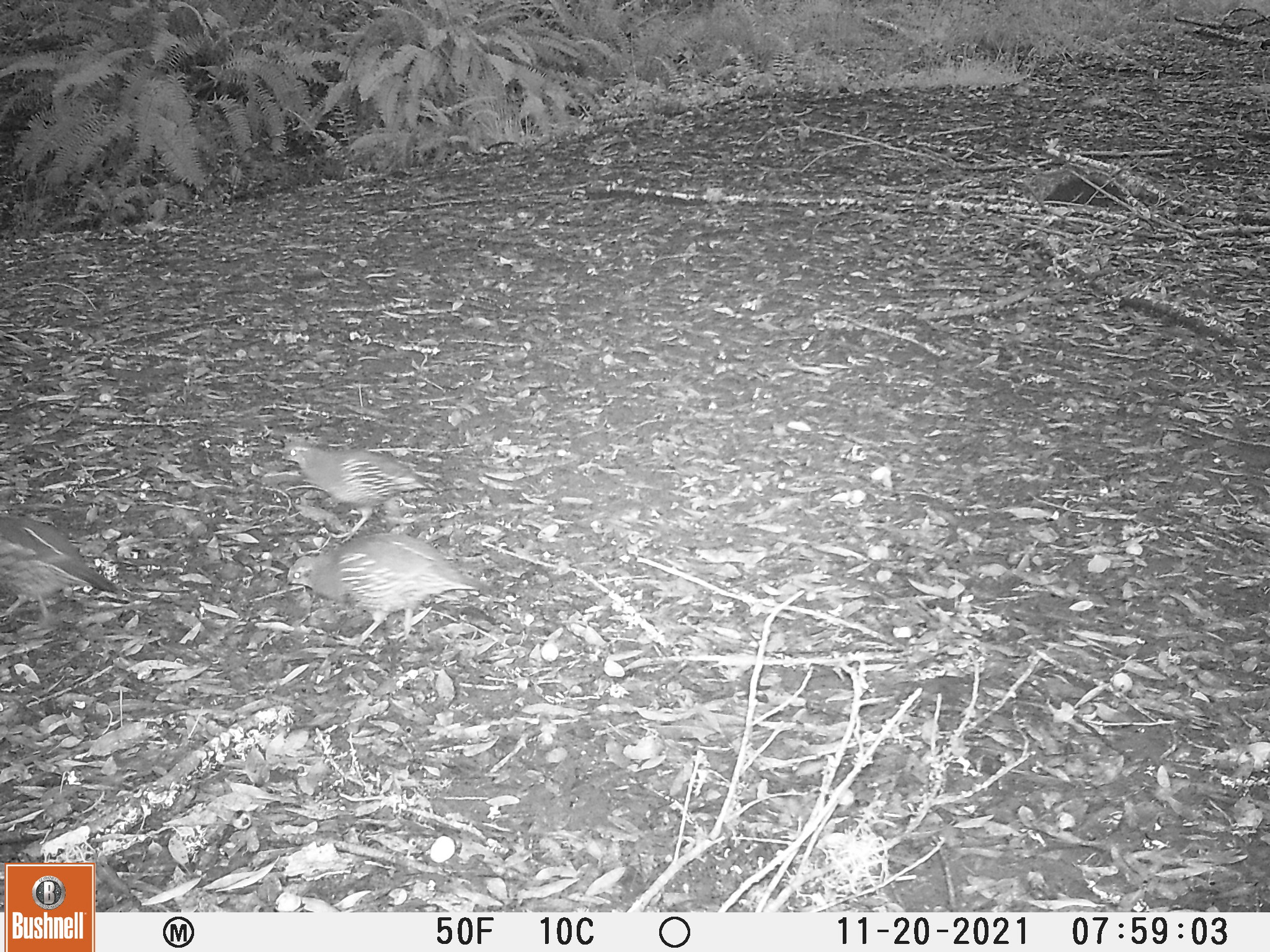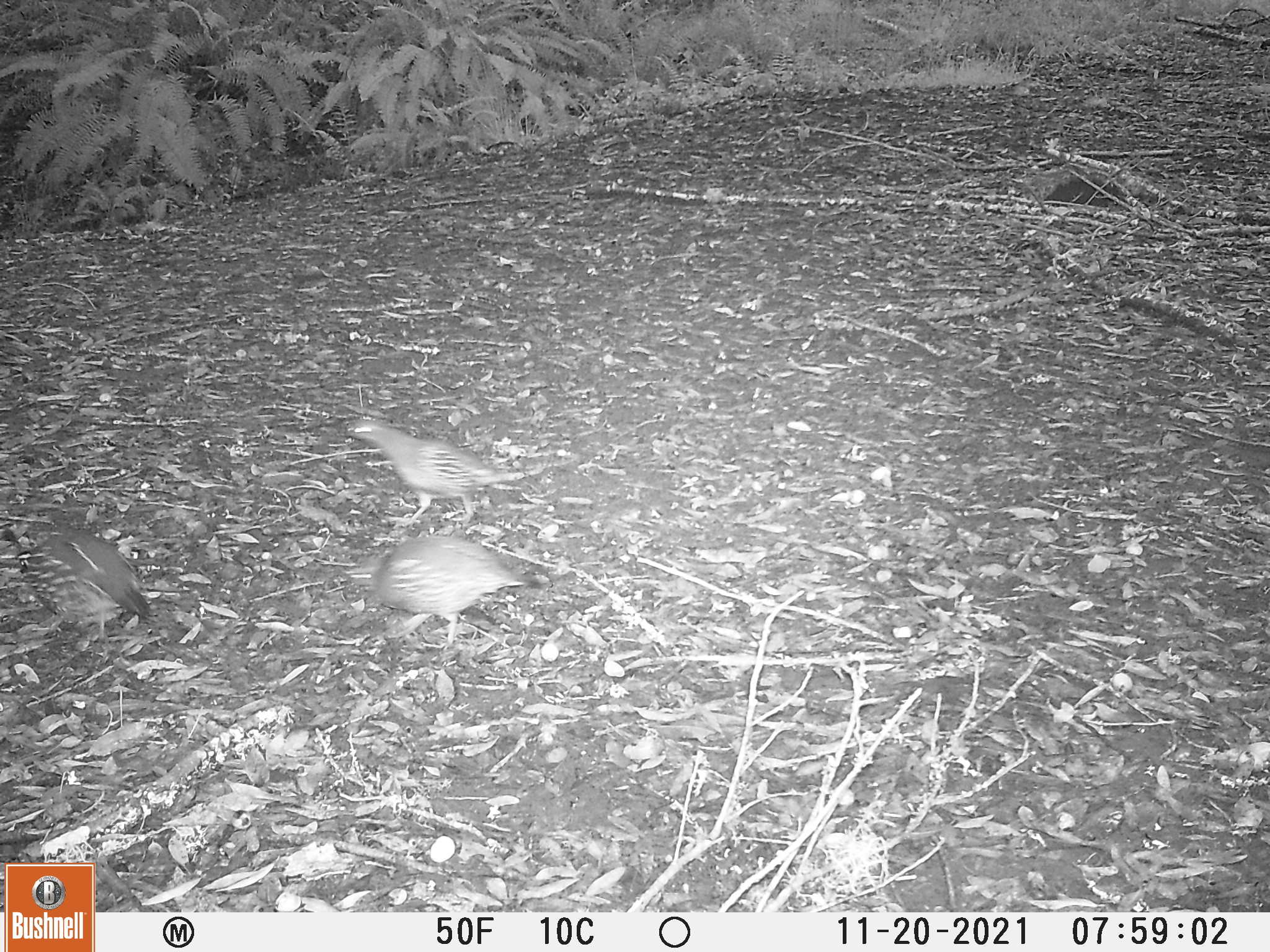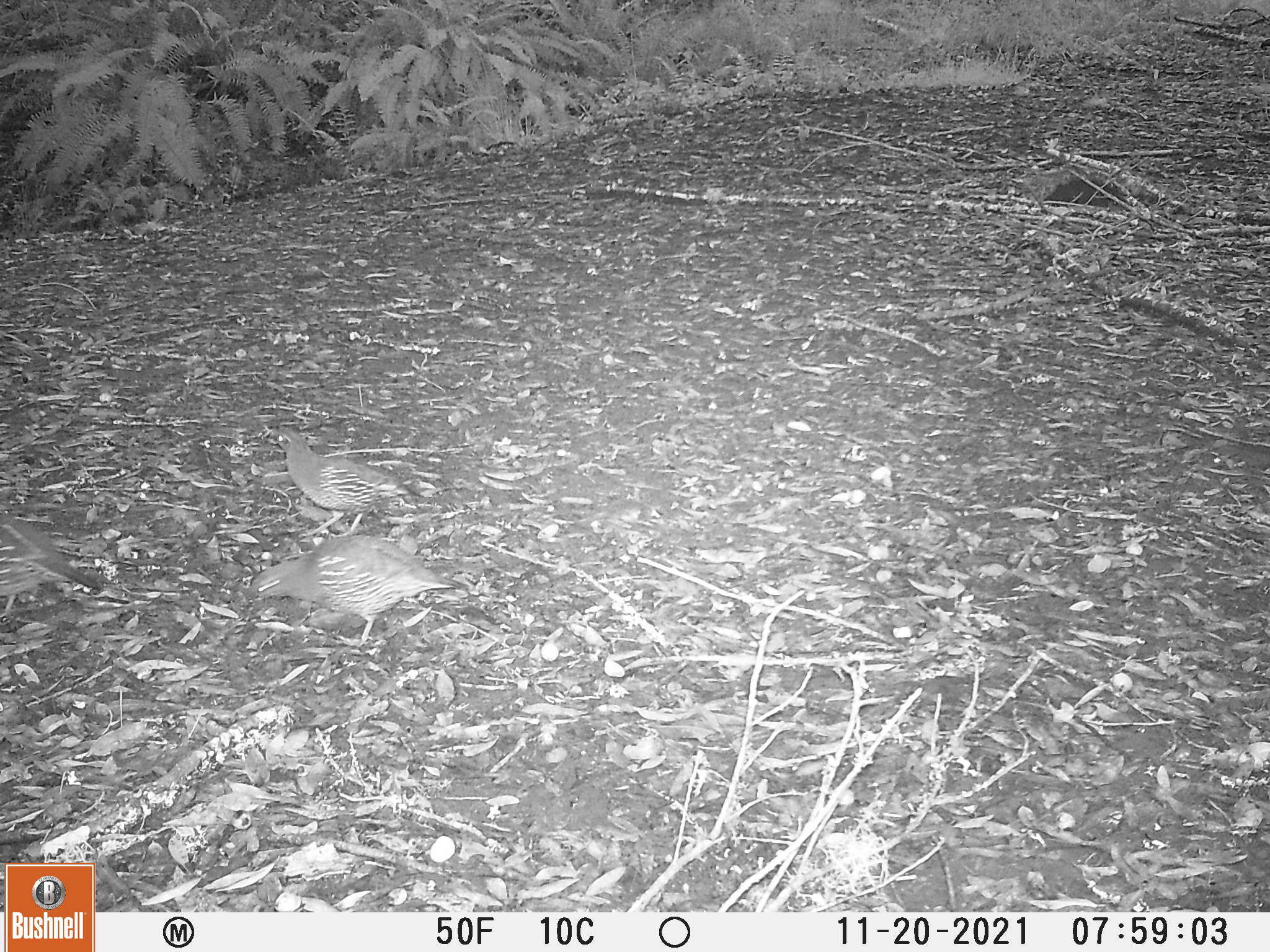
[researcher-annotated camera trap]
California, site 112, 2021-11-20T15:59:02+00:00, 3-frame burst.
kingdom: Animalia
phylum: Chordata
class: Aves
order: Galliformes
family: Odontophoridae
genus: Callipepla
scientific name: Callipepla californica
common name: california quail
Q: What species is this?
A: California quail (Callipepla californica).